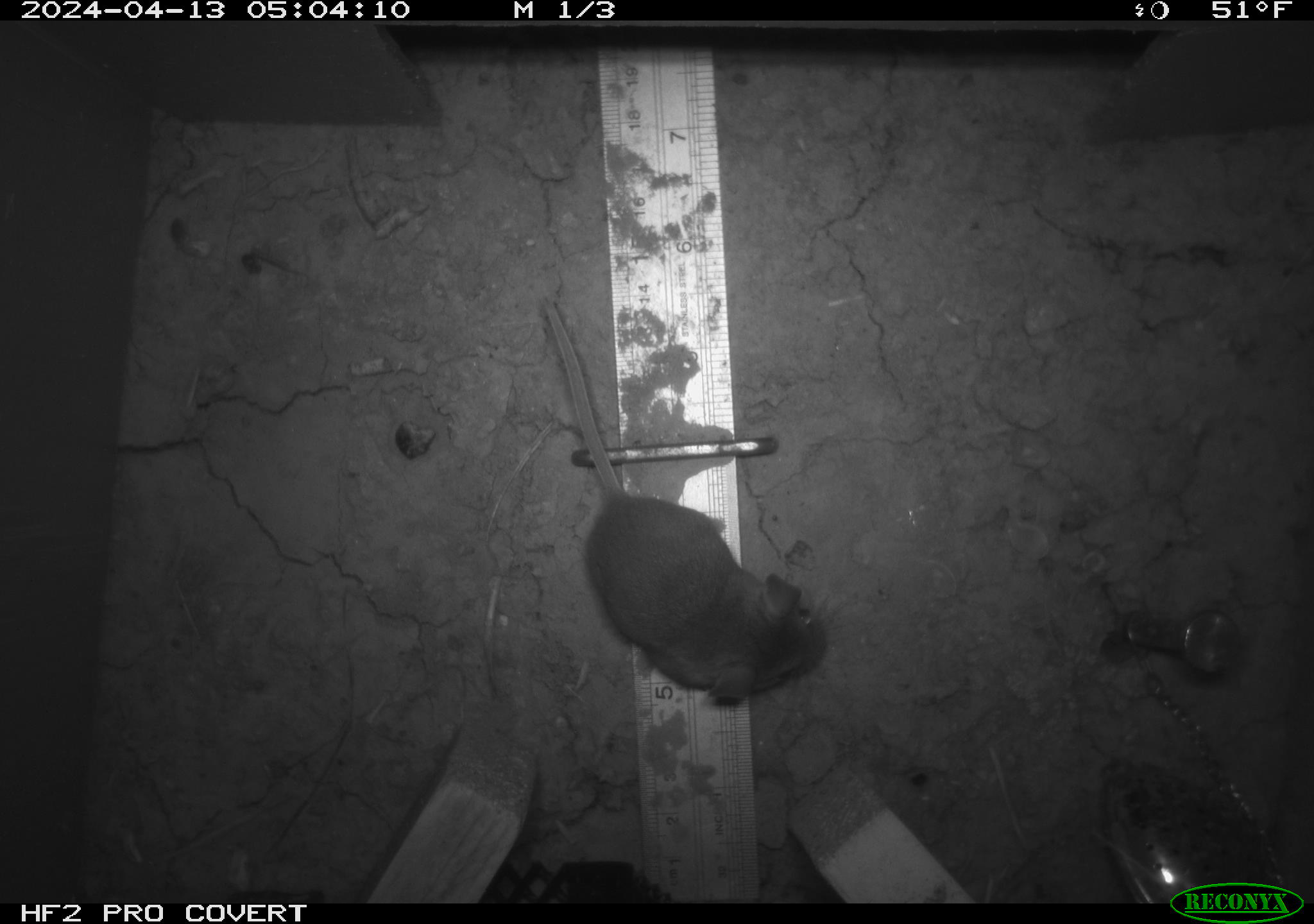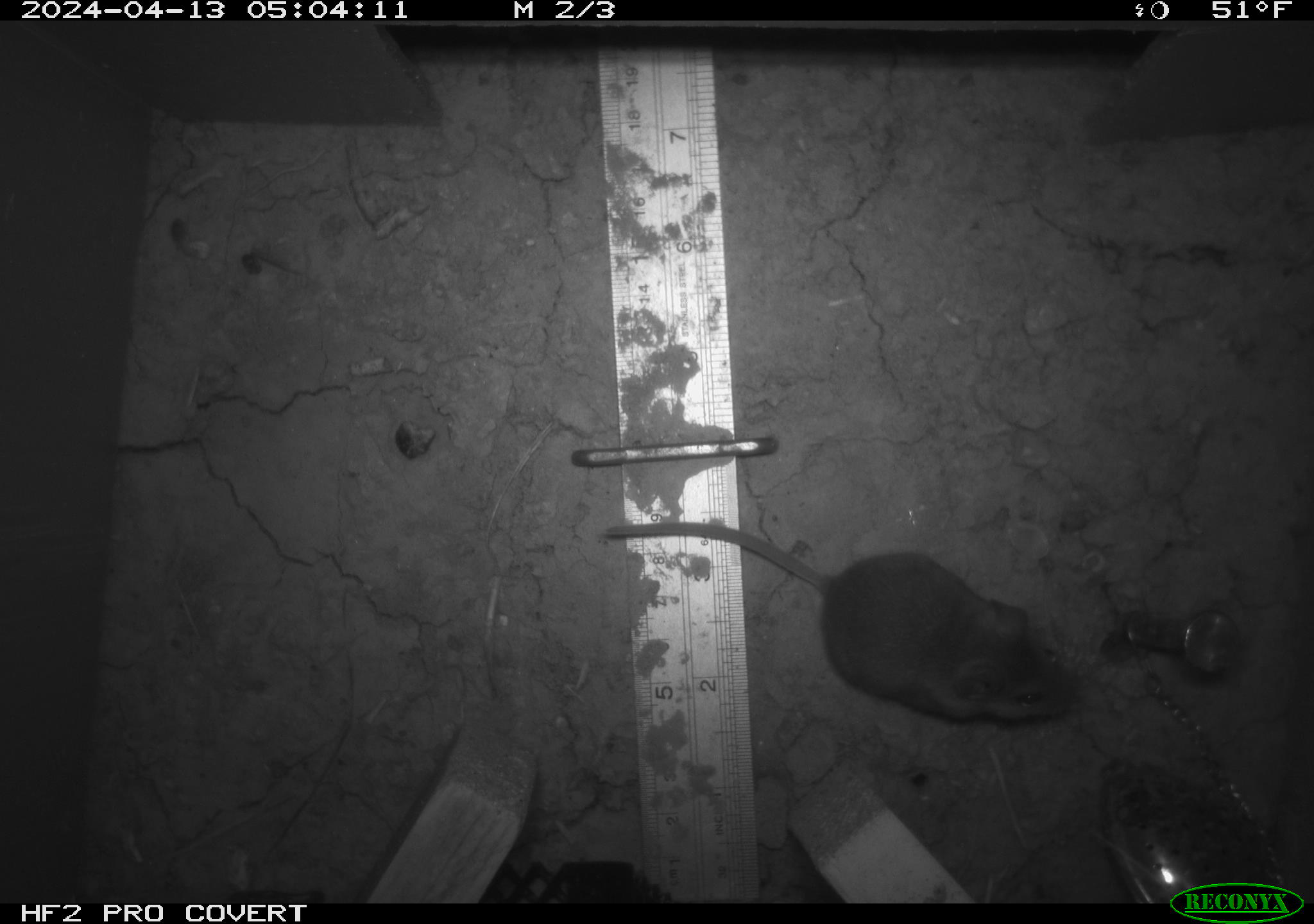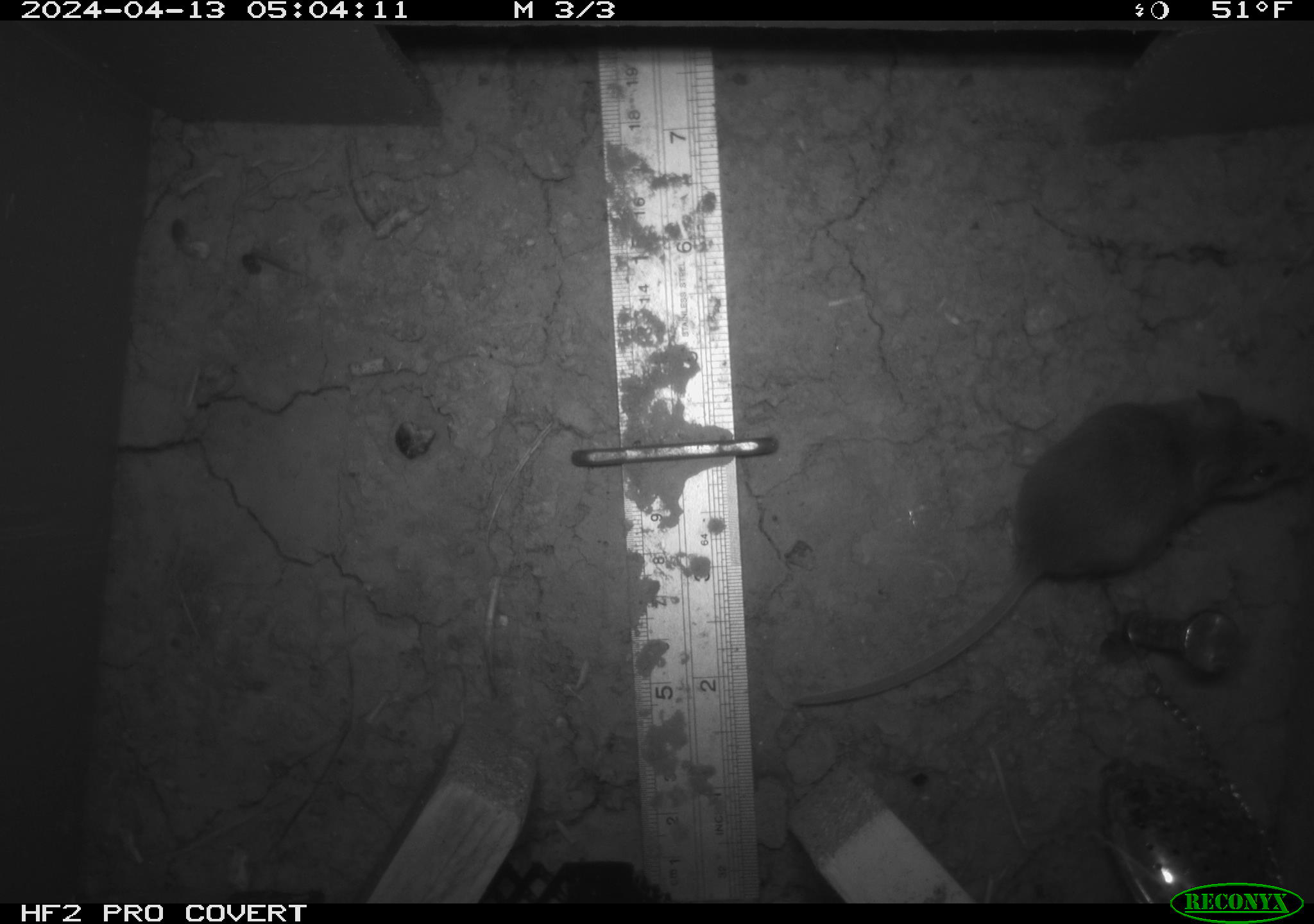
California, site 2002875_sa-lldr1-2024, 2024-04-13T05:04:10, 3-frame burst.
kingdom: Animalia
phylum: Chordata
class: Mammalia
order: Rodentia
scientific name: Rodentia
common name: rodent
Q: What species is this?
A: Rodent (Rodentia).